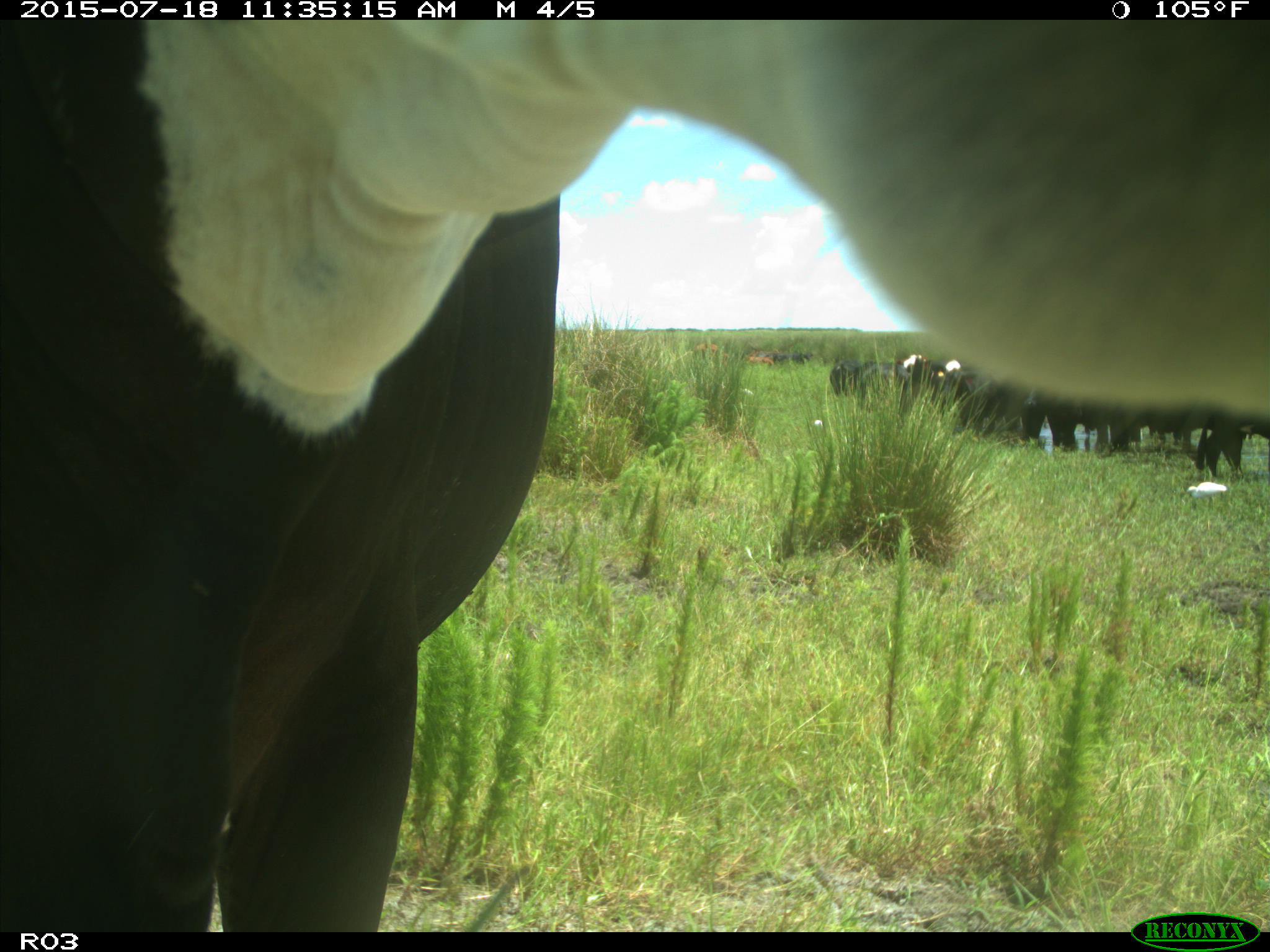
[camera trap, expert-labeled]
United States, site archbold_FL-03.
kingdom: Animalia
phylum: Chordata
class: Mammalia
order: Artiodactyla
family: Bovidae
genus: Bos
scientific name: Bos taurus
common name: domestic cow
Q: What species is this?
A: Bos taurus (domestic cow).